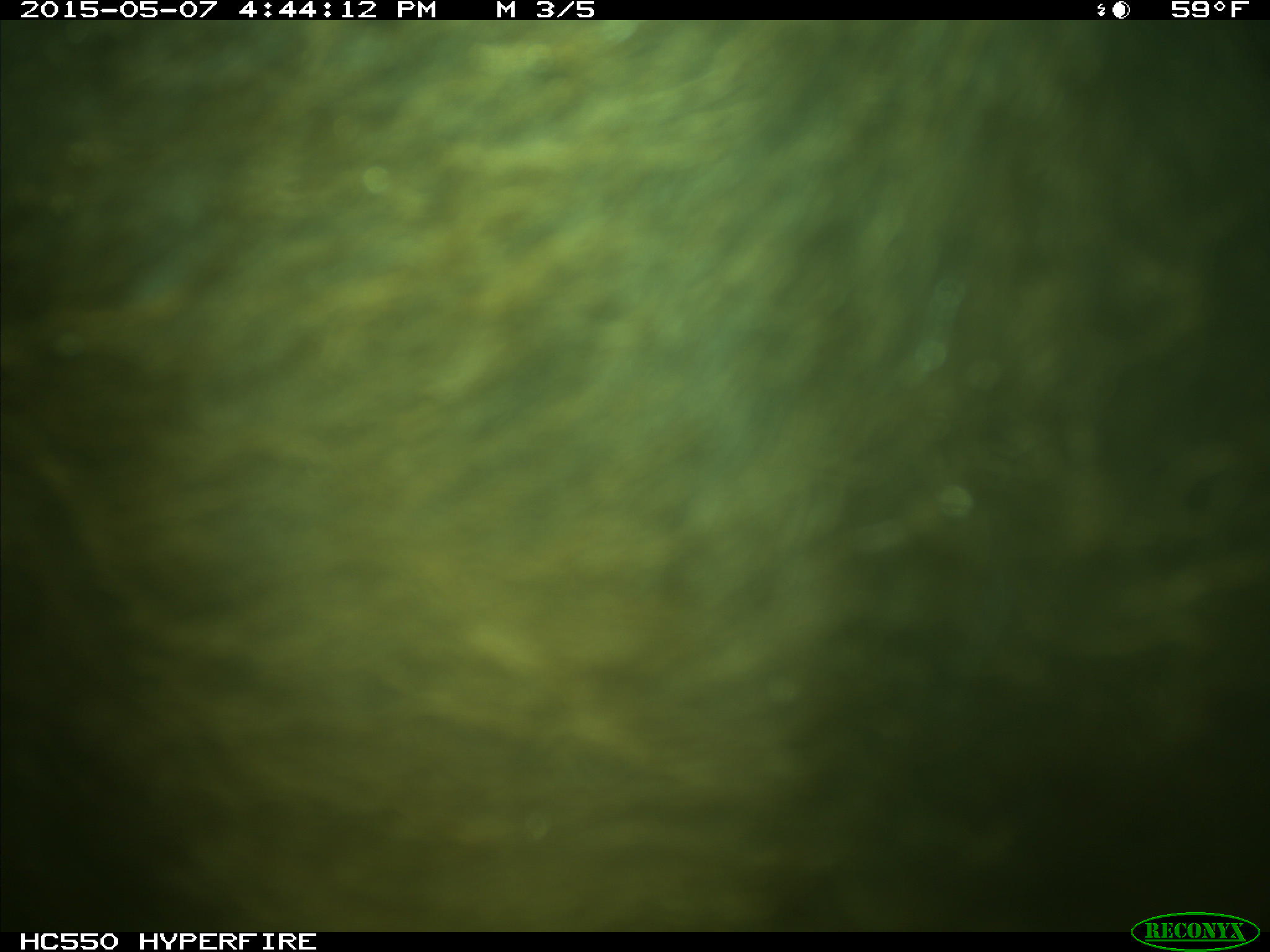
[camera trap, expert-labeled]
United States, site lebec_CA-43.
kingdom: Animalia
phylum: Chordata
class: Mammalia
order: Artiodactyla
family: Bovidae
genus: Bos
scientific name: Bos taurus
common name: domestic cow